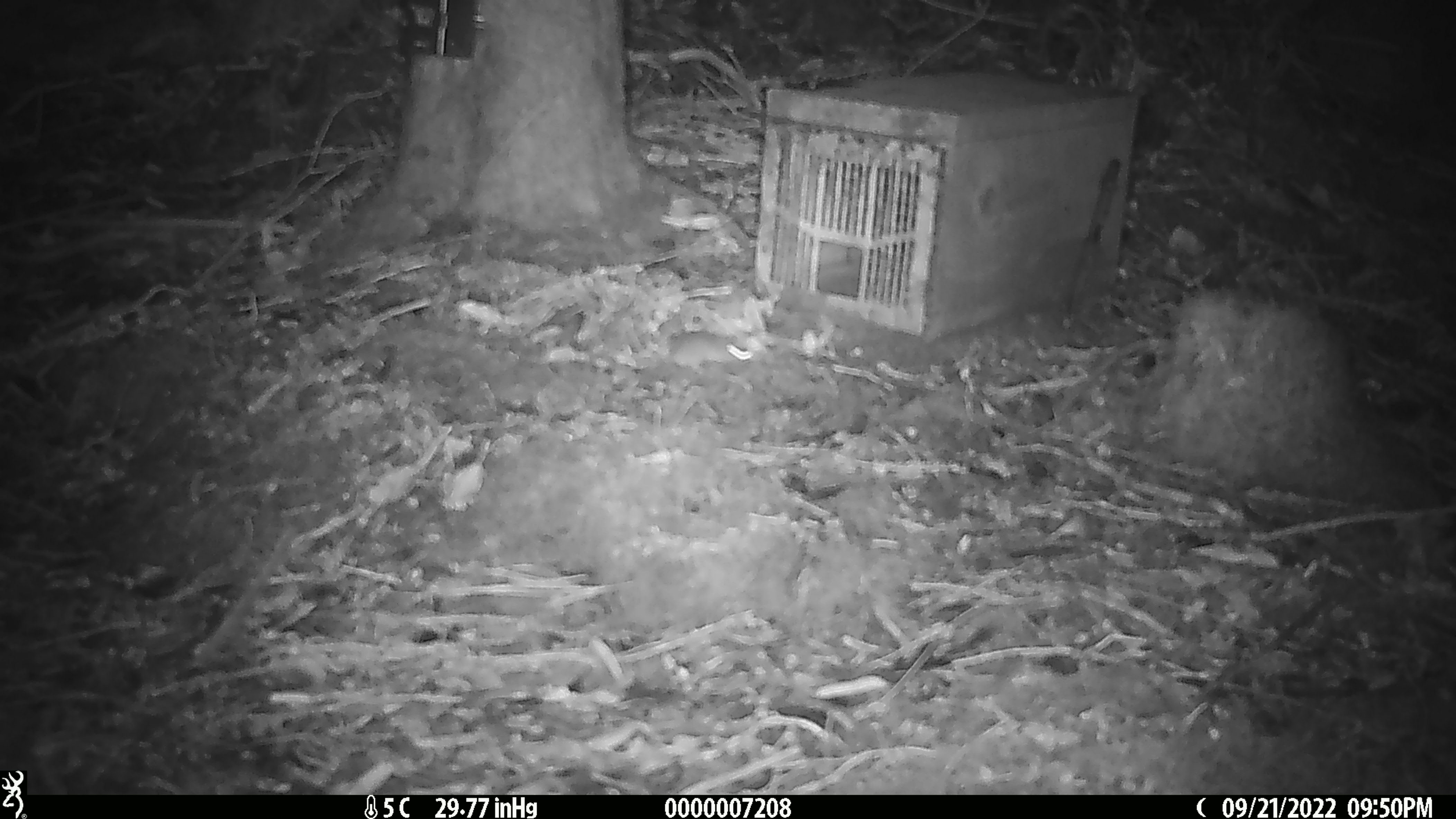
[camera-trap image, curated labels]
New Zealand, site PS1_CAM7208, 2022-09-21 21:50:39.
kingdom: Animalia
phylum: Chordata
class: Mammalia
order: Rodentia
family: Muridae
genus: Mus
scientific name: Mus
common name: mouse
Mouse (Mus).